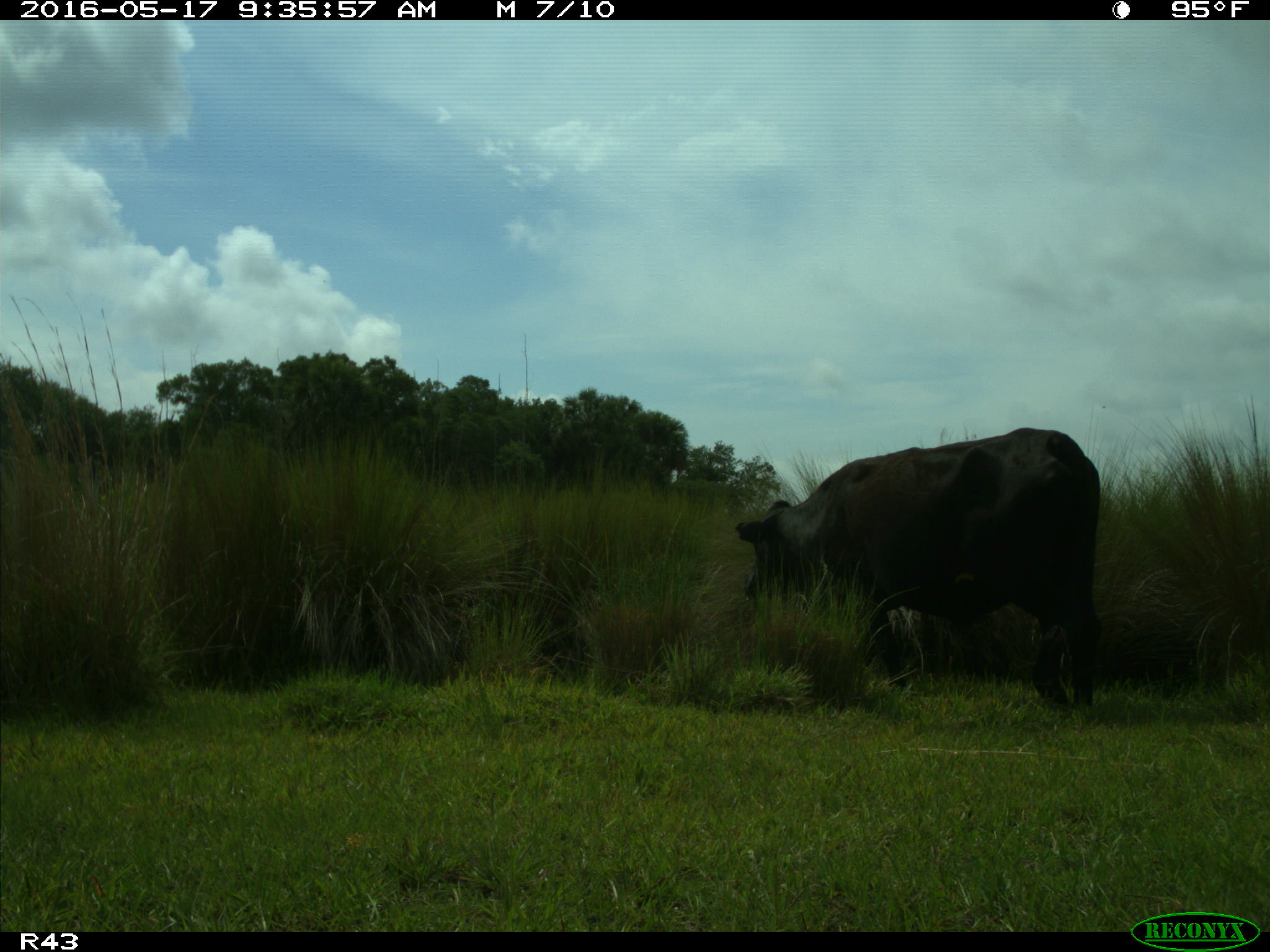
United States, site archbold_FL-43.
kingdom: Animalia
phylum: Chordata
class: Mammalia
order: Artiodactyla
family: Bovidae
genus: Bos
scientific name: Bos taurus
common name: domestic cow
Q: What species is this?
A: Bos taurus (domestic cow).